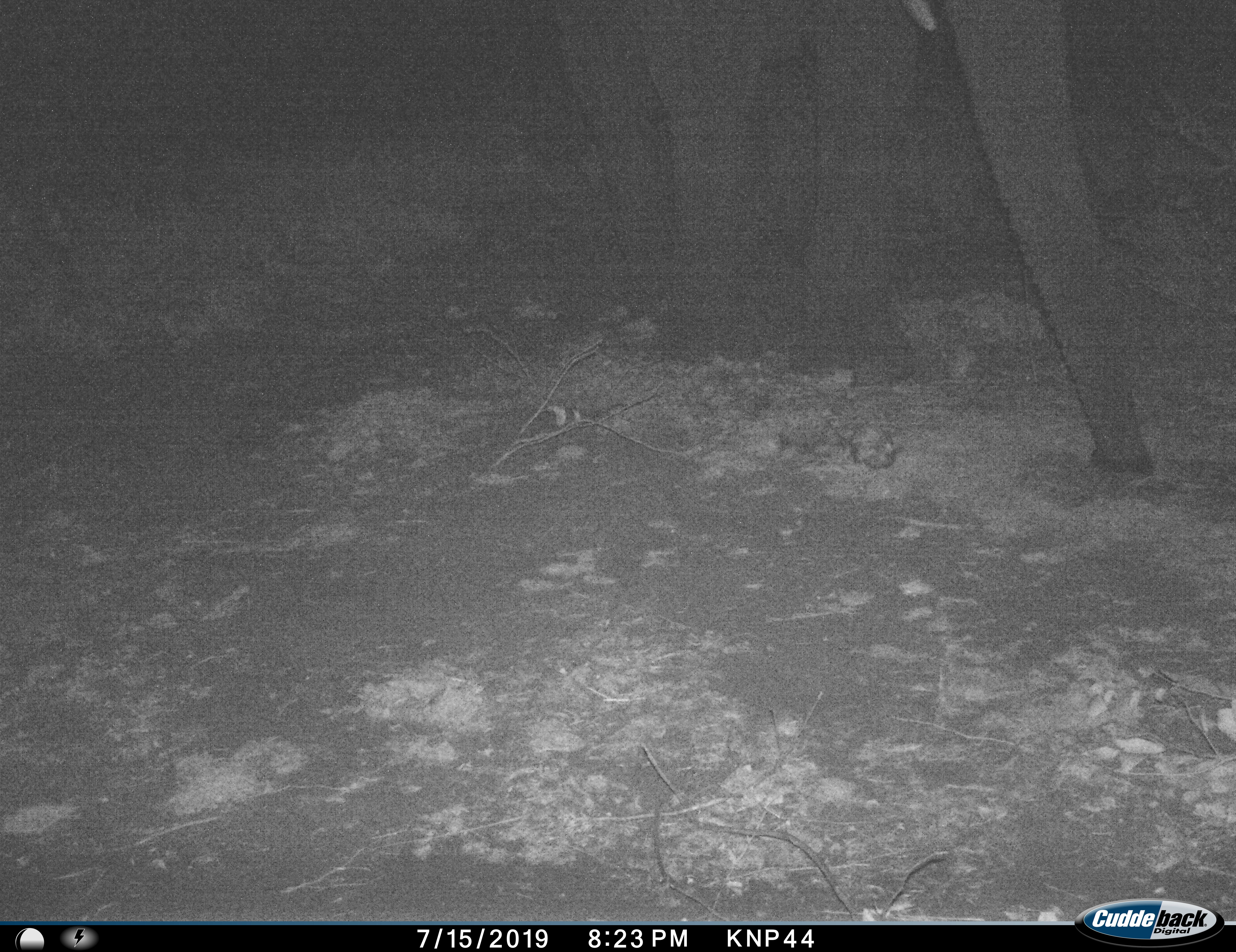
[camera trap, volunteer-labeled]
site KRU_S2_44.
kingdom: Animalia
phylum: Chordata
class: Mammalia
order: Proboscidea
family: Elephantidae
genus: Loxodonta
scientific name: Loxodonta africana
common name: african bush elephant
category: elephant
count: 1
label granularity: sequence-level